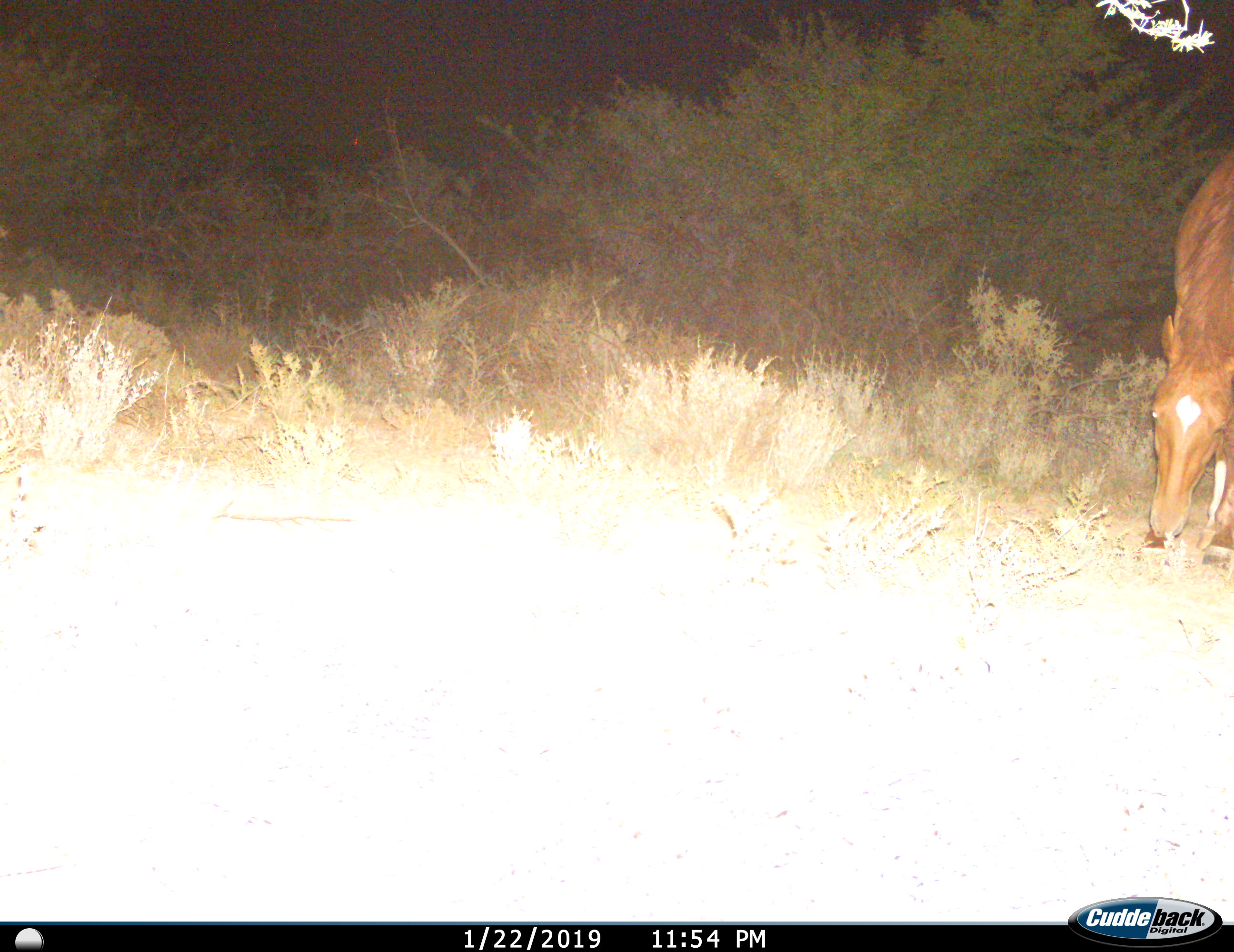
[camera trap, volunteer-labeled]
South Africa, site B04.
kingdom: Animalia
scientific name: Animalia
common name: animal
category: domesticanimal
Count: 1.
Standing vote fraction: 10%.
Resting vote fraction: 0%.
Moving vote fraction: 0%.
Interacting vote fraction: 0%.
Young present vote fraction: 0%.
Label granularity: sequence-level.